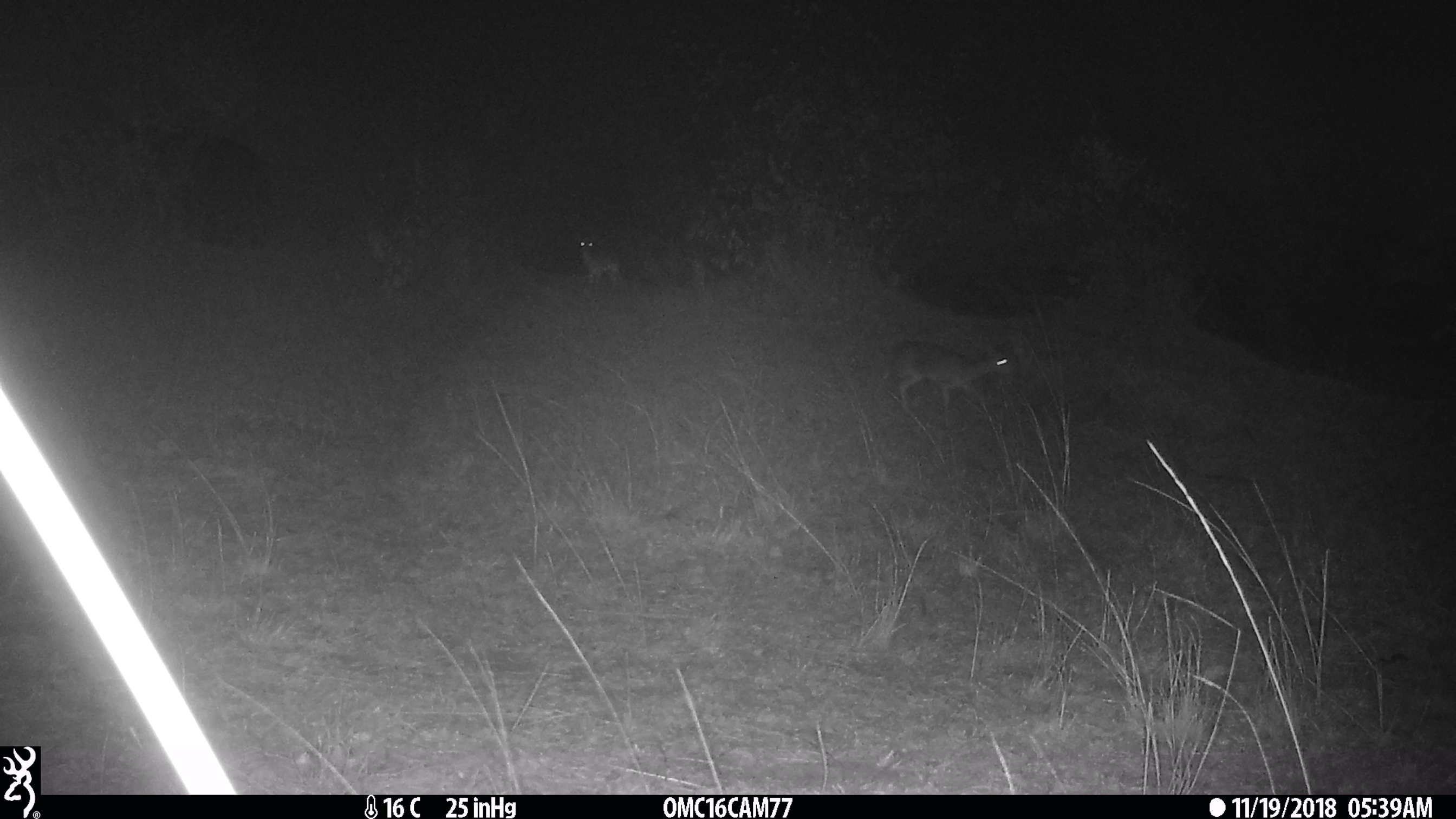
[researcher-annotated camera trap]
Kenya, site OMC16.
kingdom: Animalia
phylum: Chordata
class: Mammalia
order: Artiodactyla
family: Bovidae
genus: Madoqua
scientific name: Madoqua kirkii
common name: kirk's dik-dik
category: dikdik